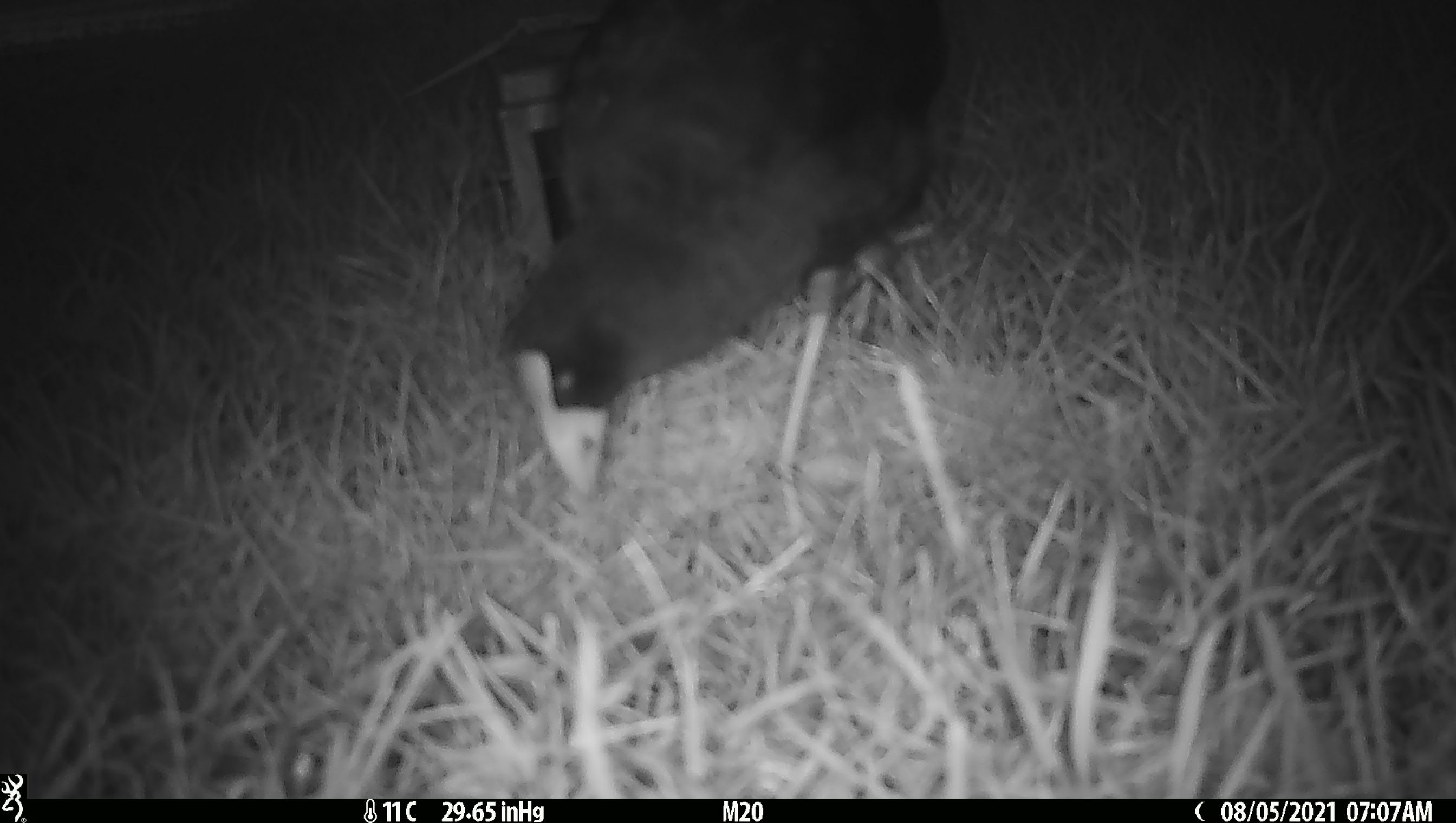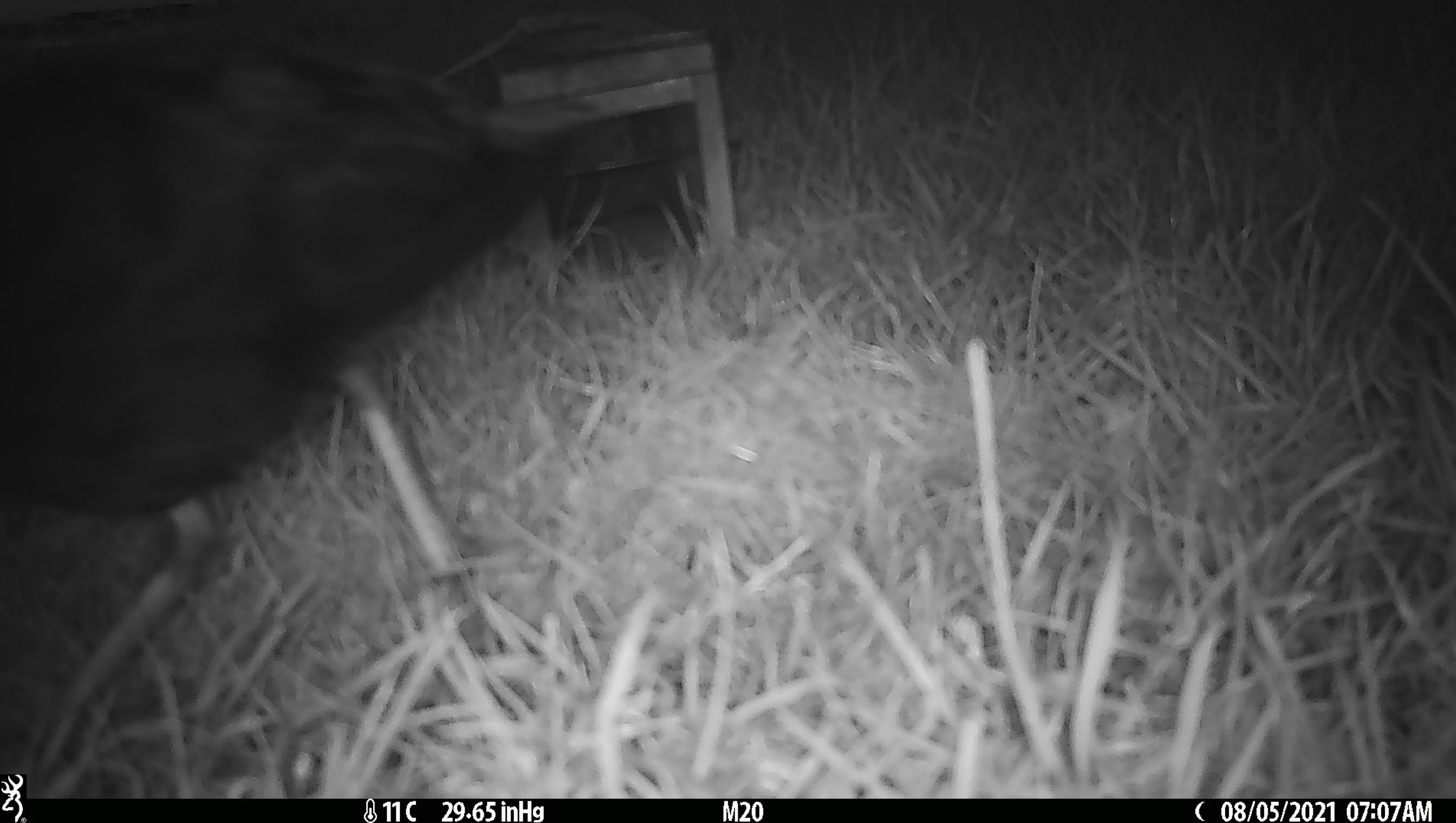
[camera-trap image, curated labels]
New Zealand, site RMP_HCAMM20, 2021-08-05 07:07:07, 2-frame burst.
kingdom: Animalia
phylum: Chordata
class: Aves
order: Gruiformes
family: Rallidae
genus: Porphyrio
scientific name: Porphyrio melanotus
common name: australasian swamphen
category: pukeko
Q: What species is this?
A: Pukeko (australasian swamphen) (Porphyrio melanotus).